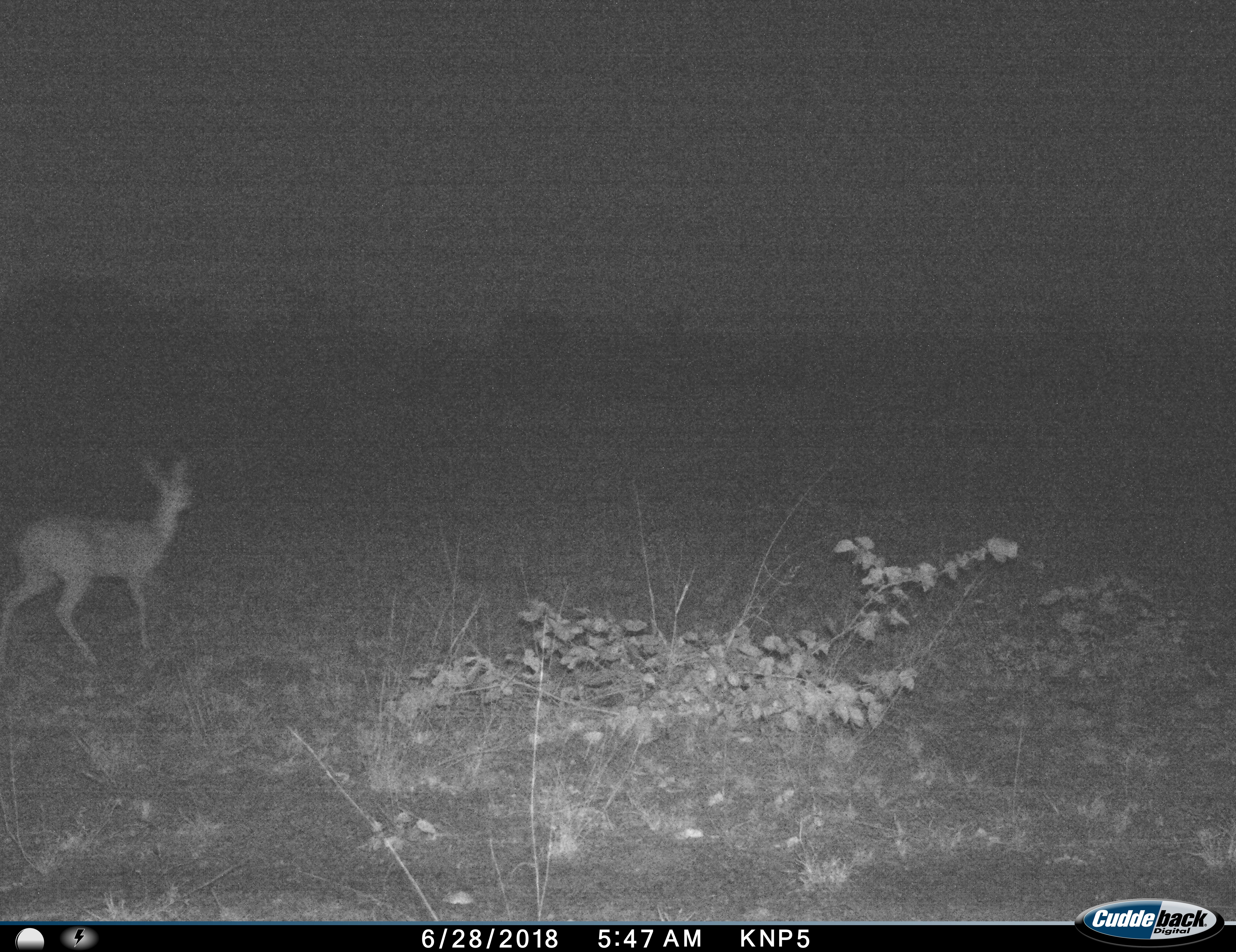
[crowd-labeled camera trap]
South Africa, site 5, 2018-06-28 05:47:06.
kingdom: Animalia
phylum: Chordata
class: Mammalia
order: Artiodactyla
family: Bovidae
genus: Aepyceros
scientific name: Aepyceros melampus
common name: impala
Impala (Aepyceros melampus), count 1. Behavior (volunteer vote fractions): standing 33%, resting 0%, moving 67%, interacting 0%. Young present (vote fraction): 0%. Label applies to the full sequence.